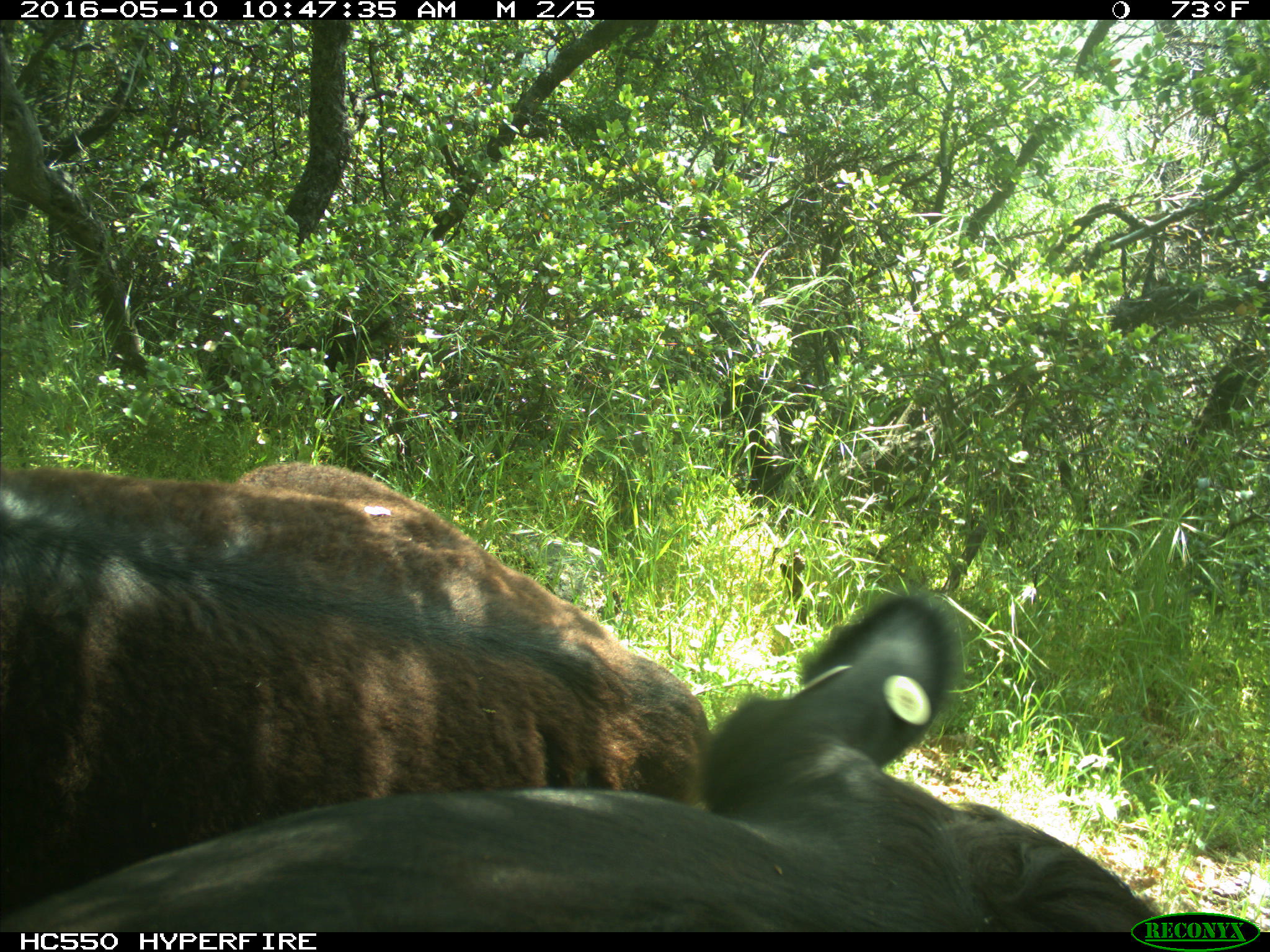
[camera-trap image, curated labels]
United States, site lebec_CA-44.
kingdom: Animalia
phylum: Chordata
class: Mammalia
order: Artiodactyla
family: Bovidae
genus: Bos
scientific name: Bos taurus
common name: domestic cow